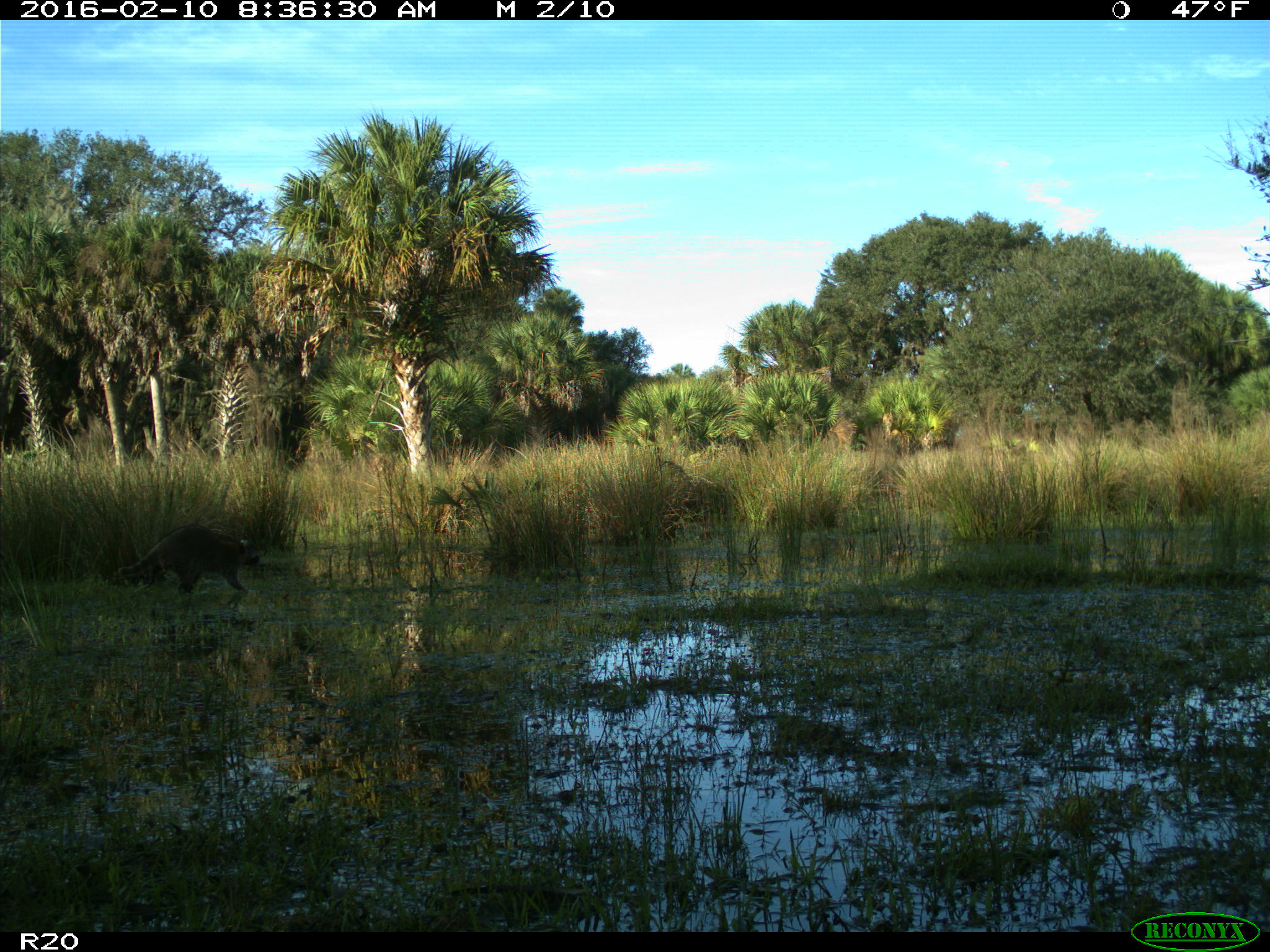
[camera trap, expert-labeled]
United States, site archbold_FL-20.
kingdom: Animalia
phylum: Chordata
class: Mammalia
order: Carnivora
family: Procyonidae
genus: Procyon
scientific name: Procyon lotor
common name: common raccoon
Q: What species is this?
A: Procyon lotor (common raccoon).